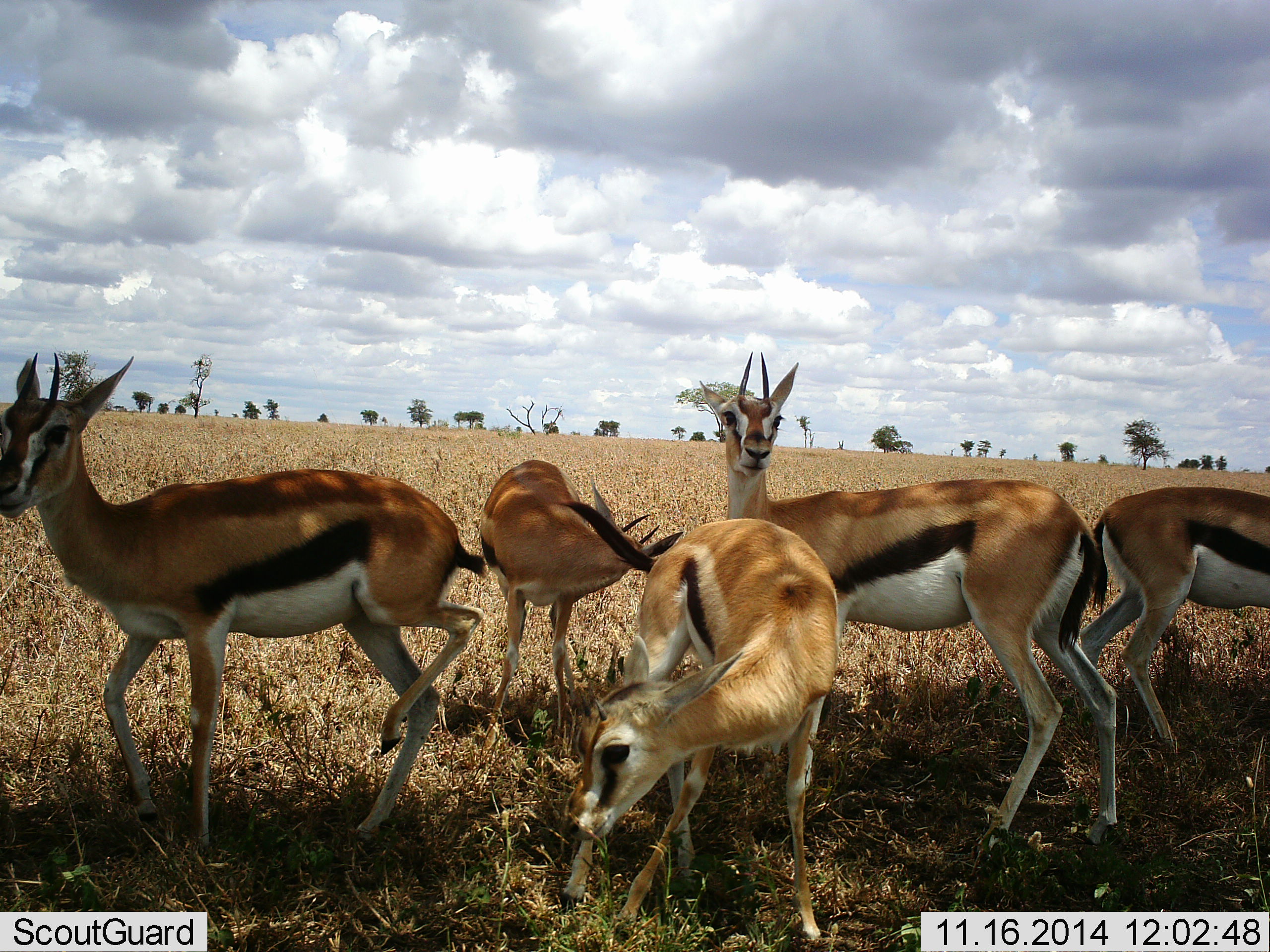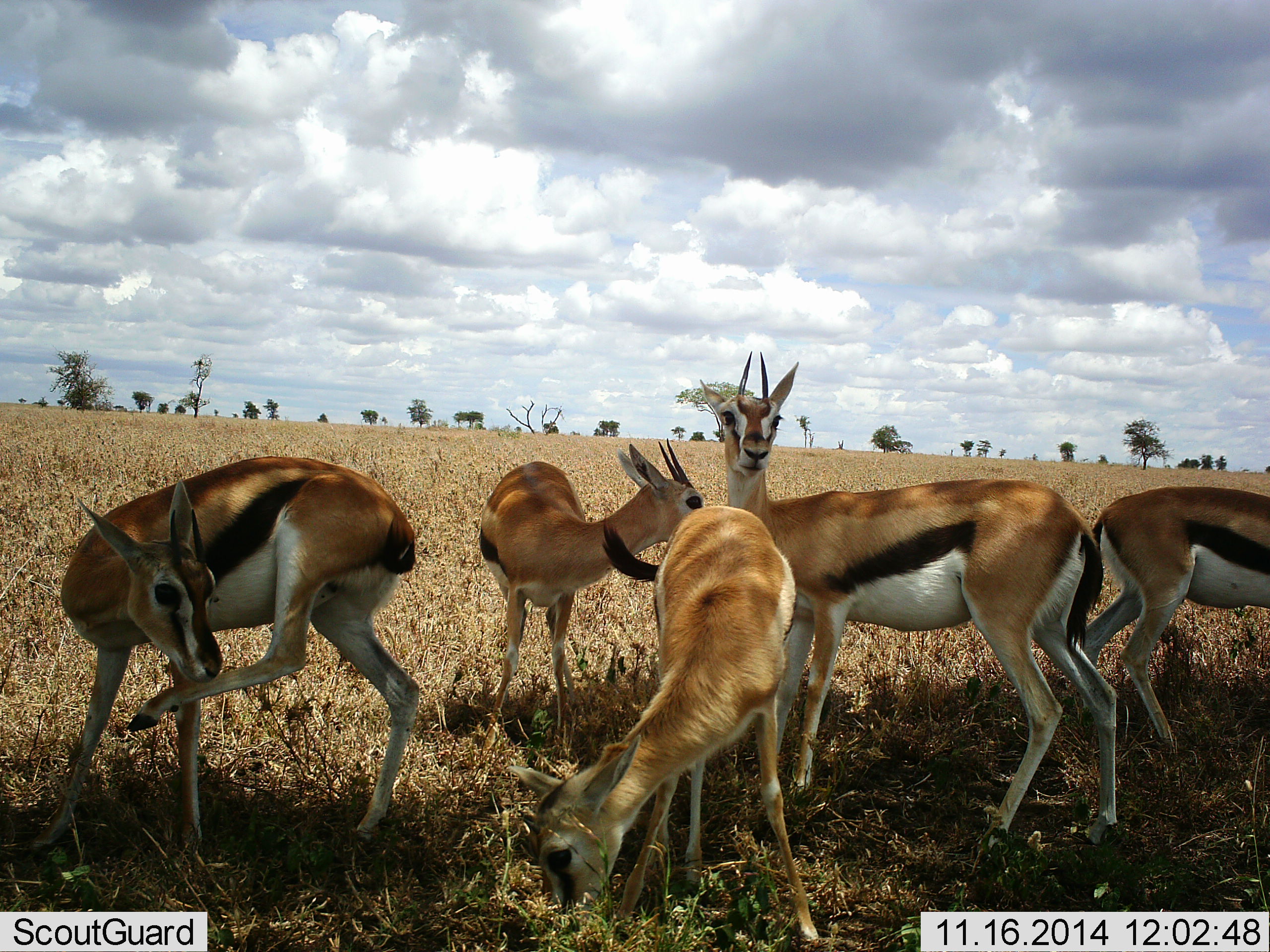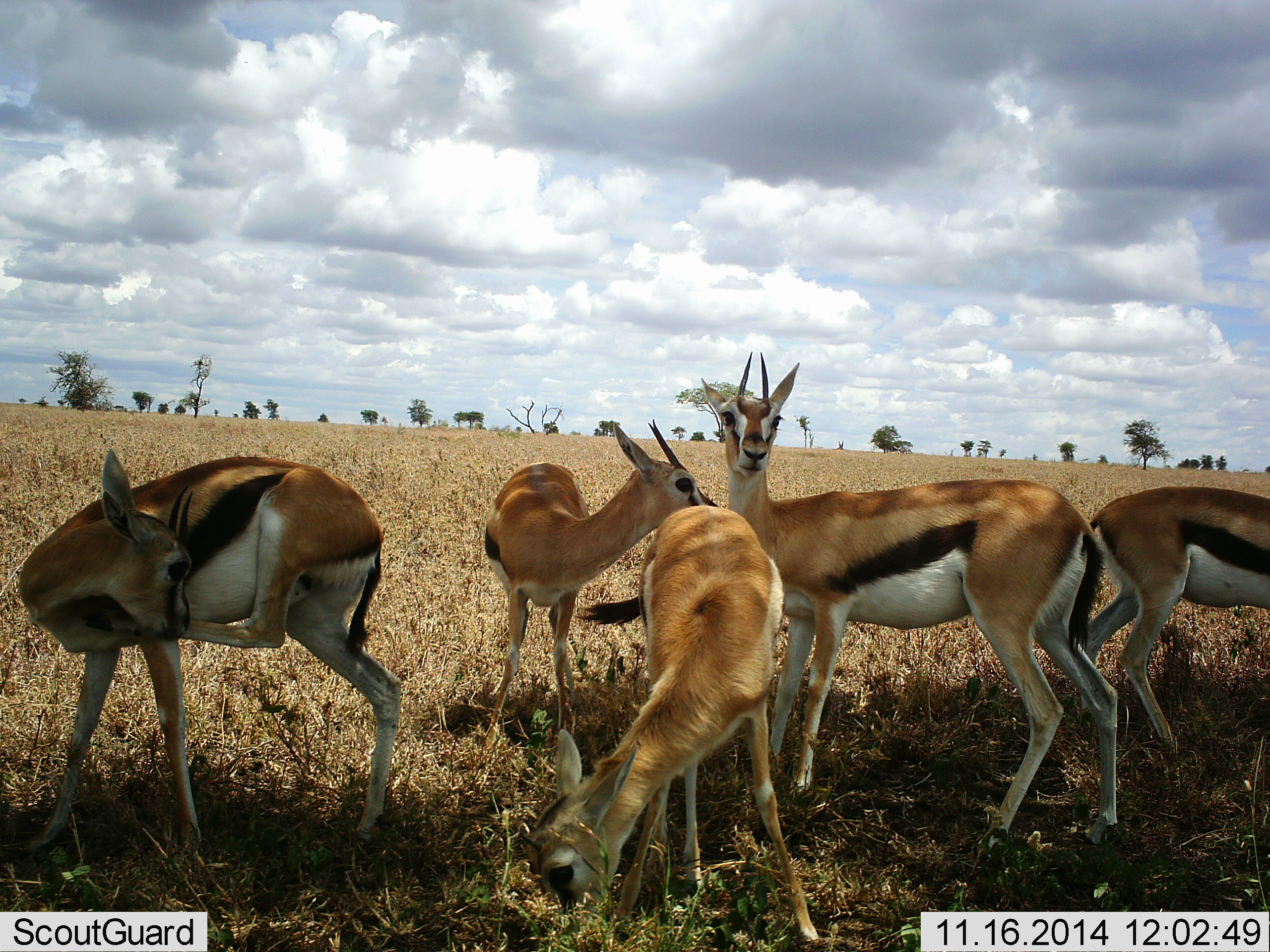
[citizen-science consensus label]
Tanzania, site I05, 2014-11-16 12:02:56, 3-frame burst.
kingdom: Animalia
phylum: Chordata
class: Mammalia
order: Artiodactyla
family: Bovidae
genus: Eudorcas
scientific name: Eudorcas thomsonii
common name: thomson's gazelle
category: gazellethomsons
Gazellethomsons (thomson's gazelle) (Eudorcas thomsonii), count 5. Behavior (volunteer vote fractions): standing 90%, resting 20%, moving 0%, interacting 40%. Young present (vote fraction): 0%. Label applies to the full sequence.